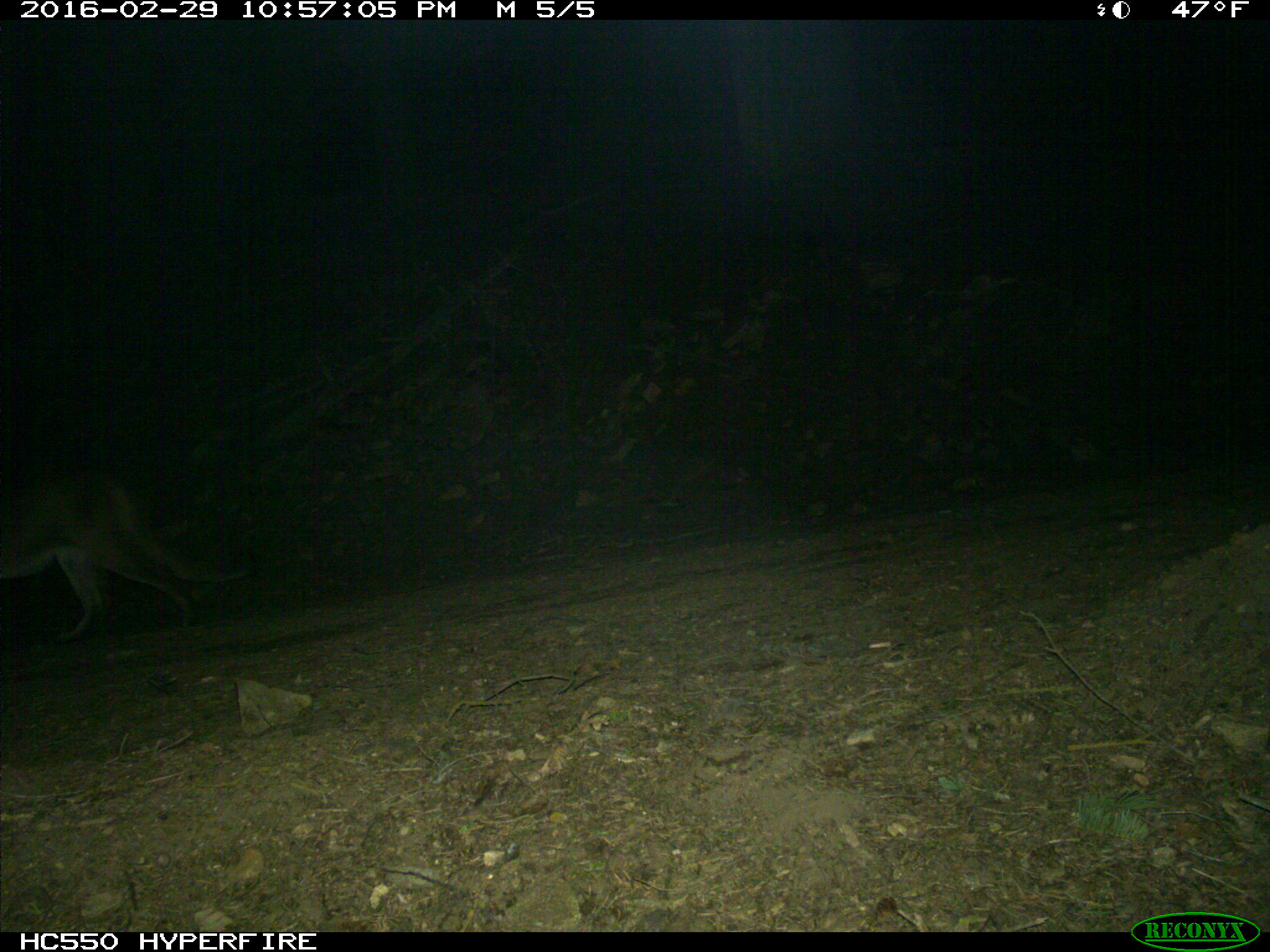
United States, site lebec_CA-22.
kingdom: Animalia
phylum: Chordata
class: Mammalia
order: Carnivora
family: Felidae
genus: Puma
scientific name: Puma concolor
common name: mountain lion